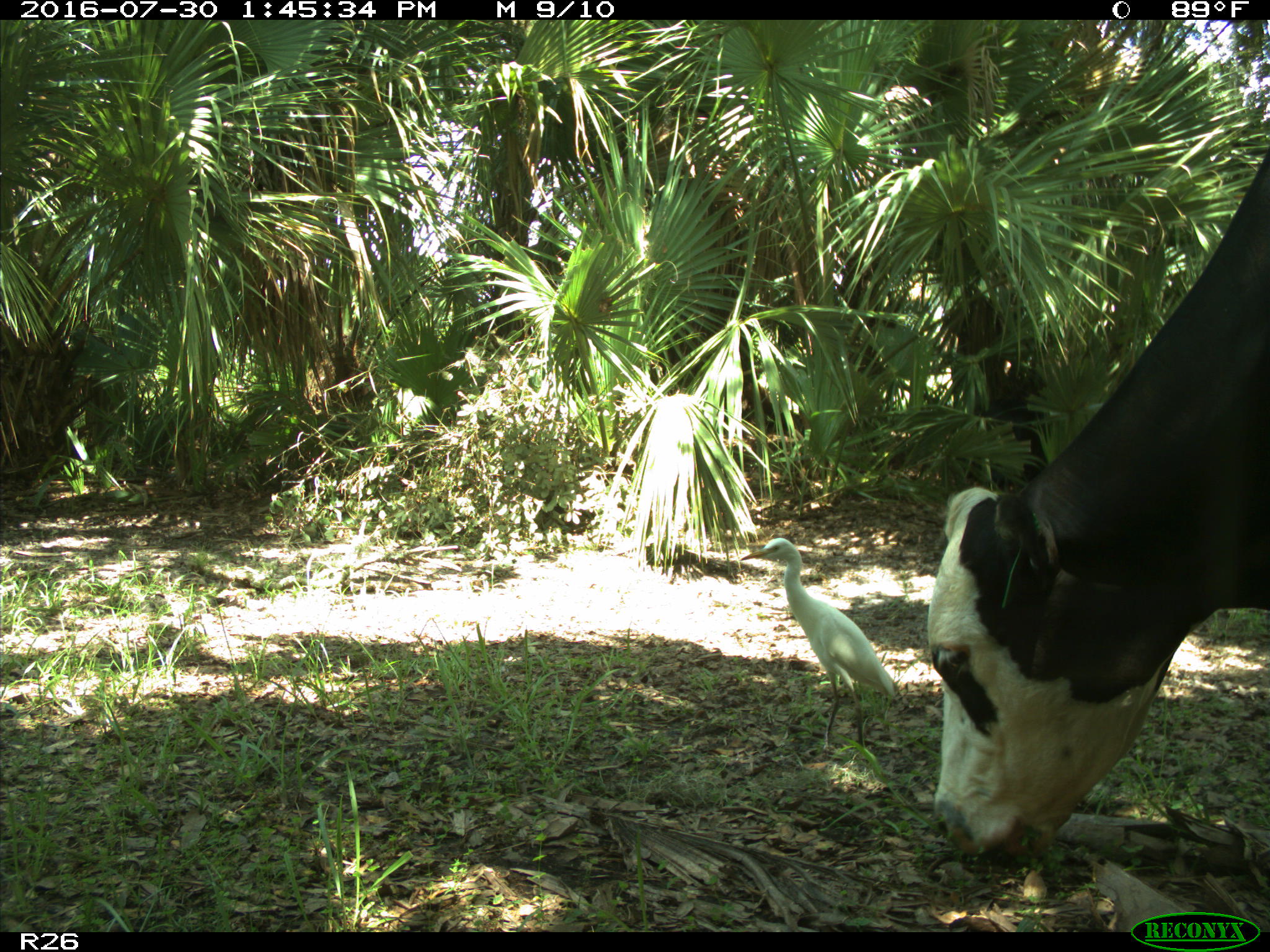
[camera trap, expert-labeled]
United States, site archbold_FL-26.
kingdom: Animalia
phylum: Chordata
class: Mammalia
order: Artiodactyla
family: Bovidae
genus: Bos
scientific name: Bos taurus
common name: domestic cow